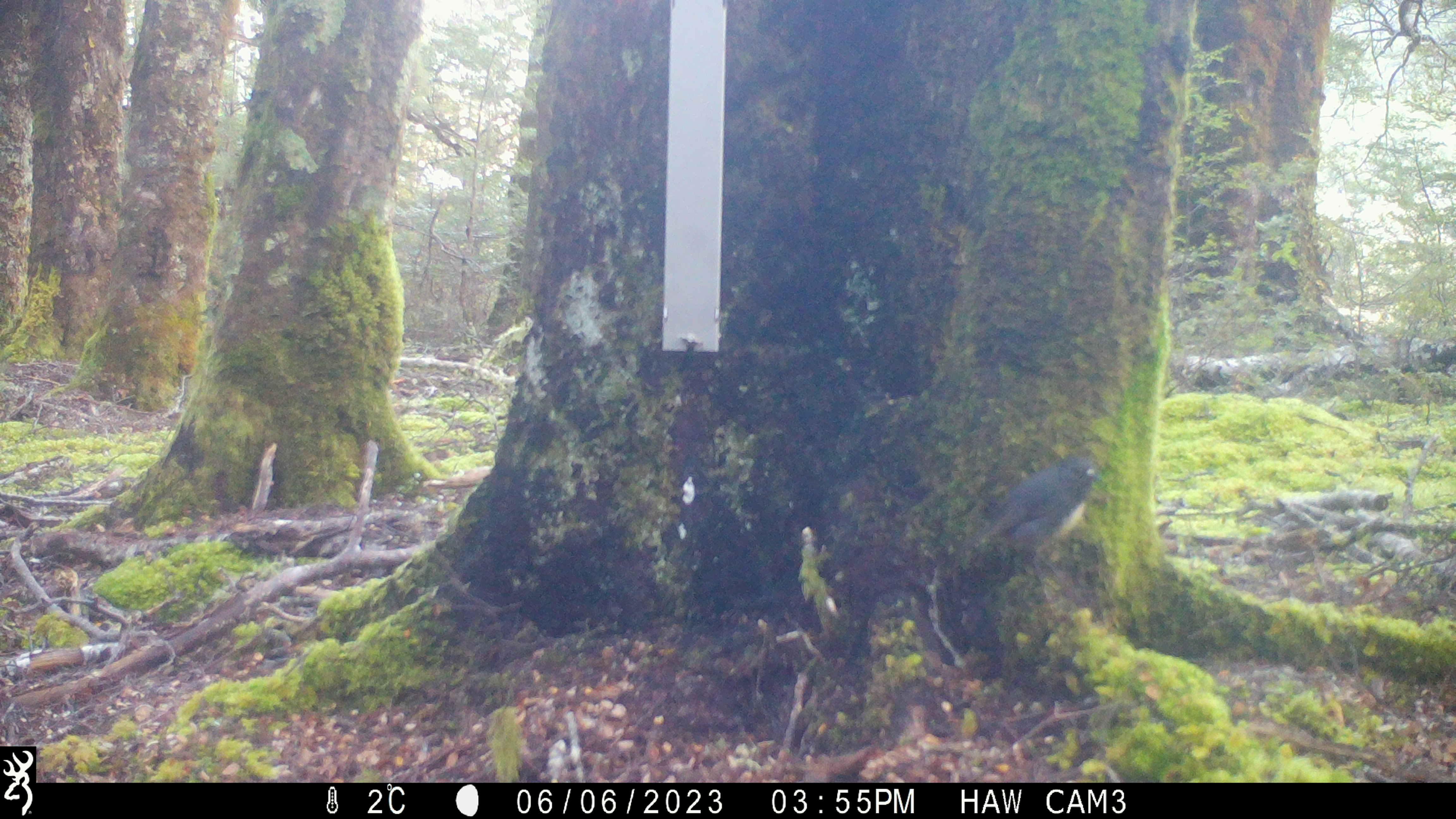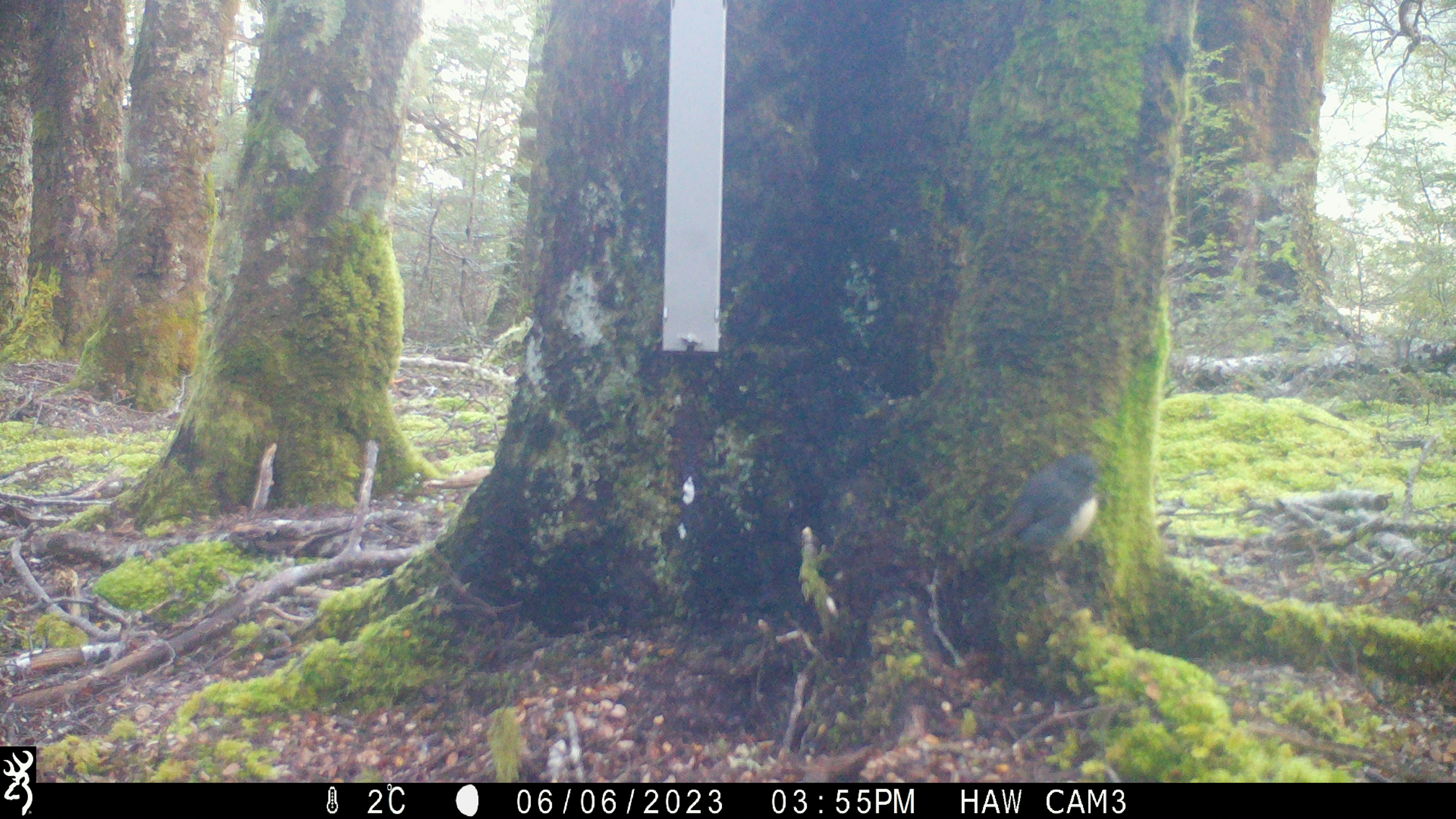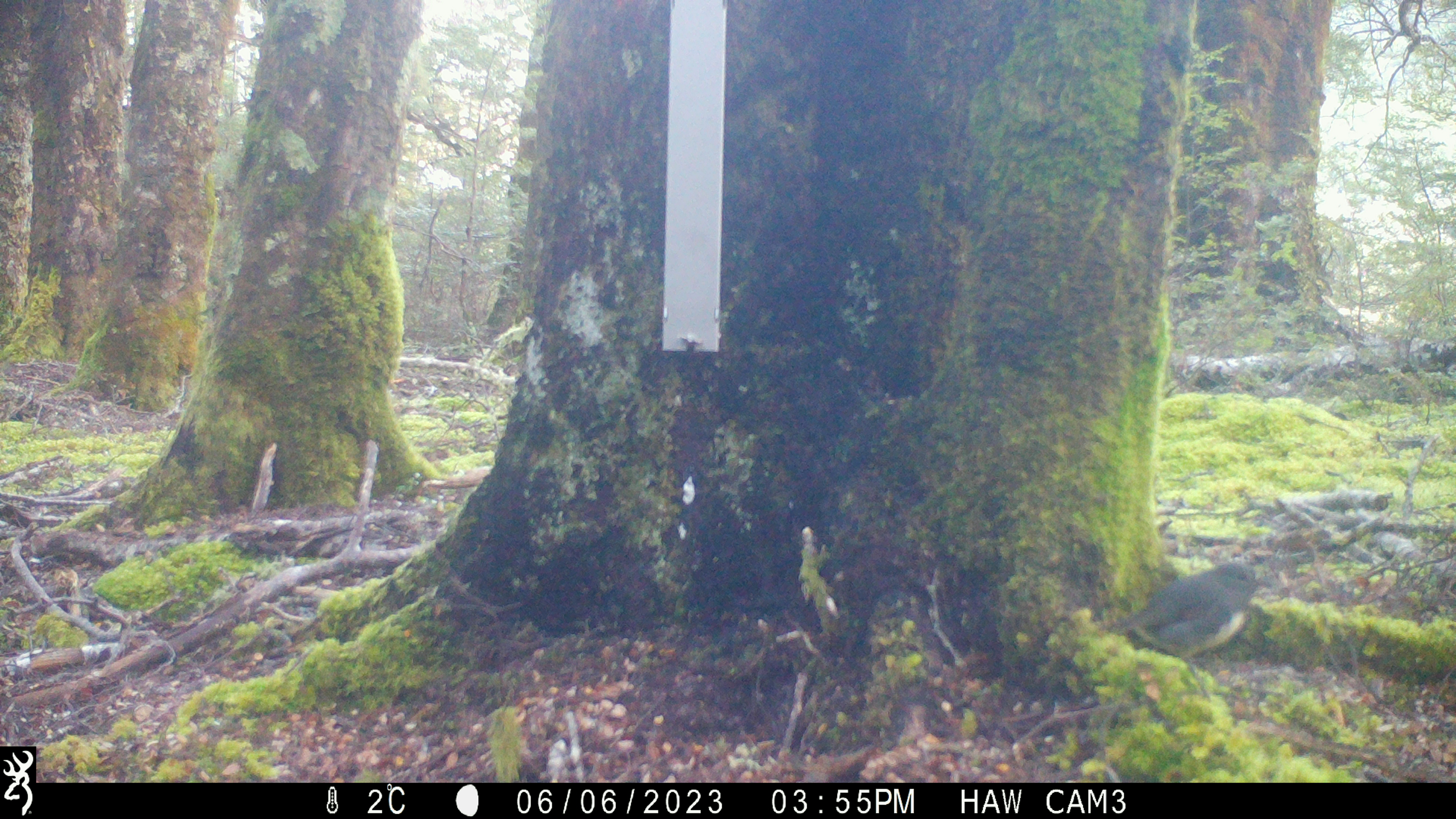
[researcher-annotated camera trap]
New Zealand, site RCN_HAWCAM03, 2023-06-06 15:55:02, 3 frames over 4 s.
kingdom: Animalia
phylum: Chordata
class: Aves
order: Passeriformes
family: Petroicidae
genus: Petroica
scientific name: Petroica australis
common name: new zealand robin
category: robin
Robin (new zealand robin) (Petroica australis).